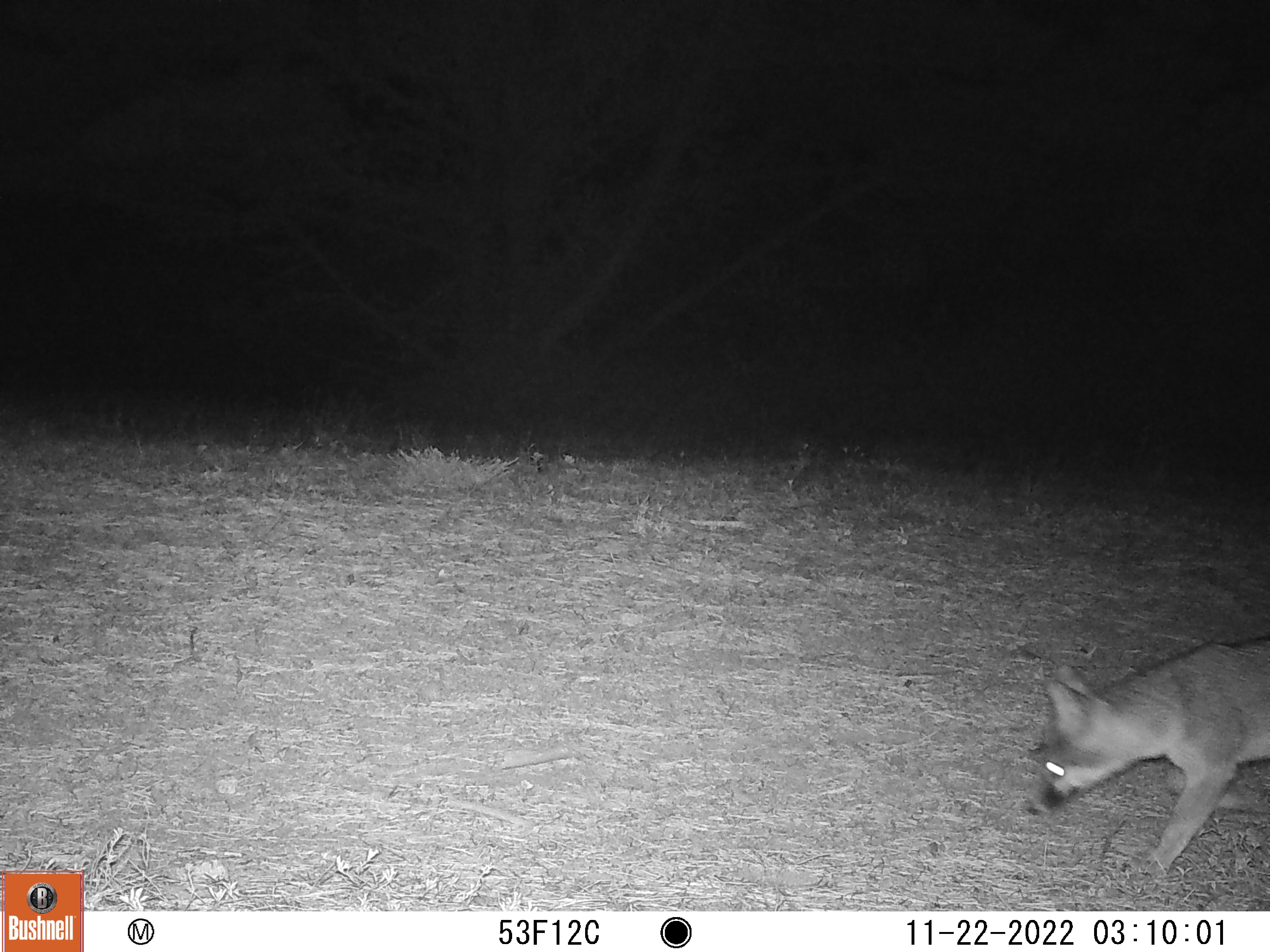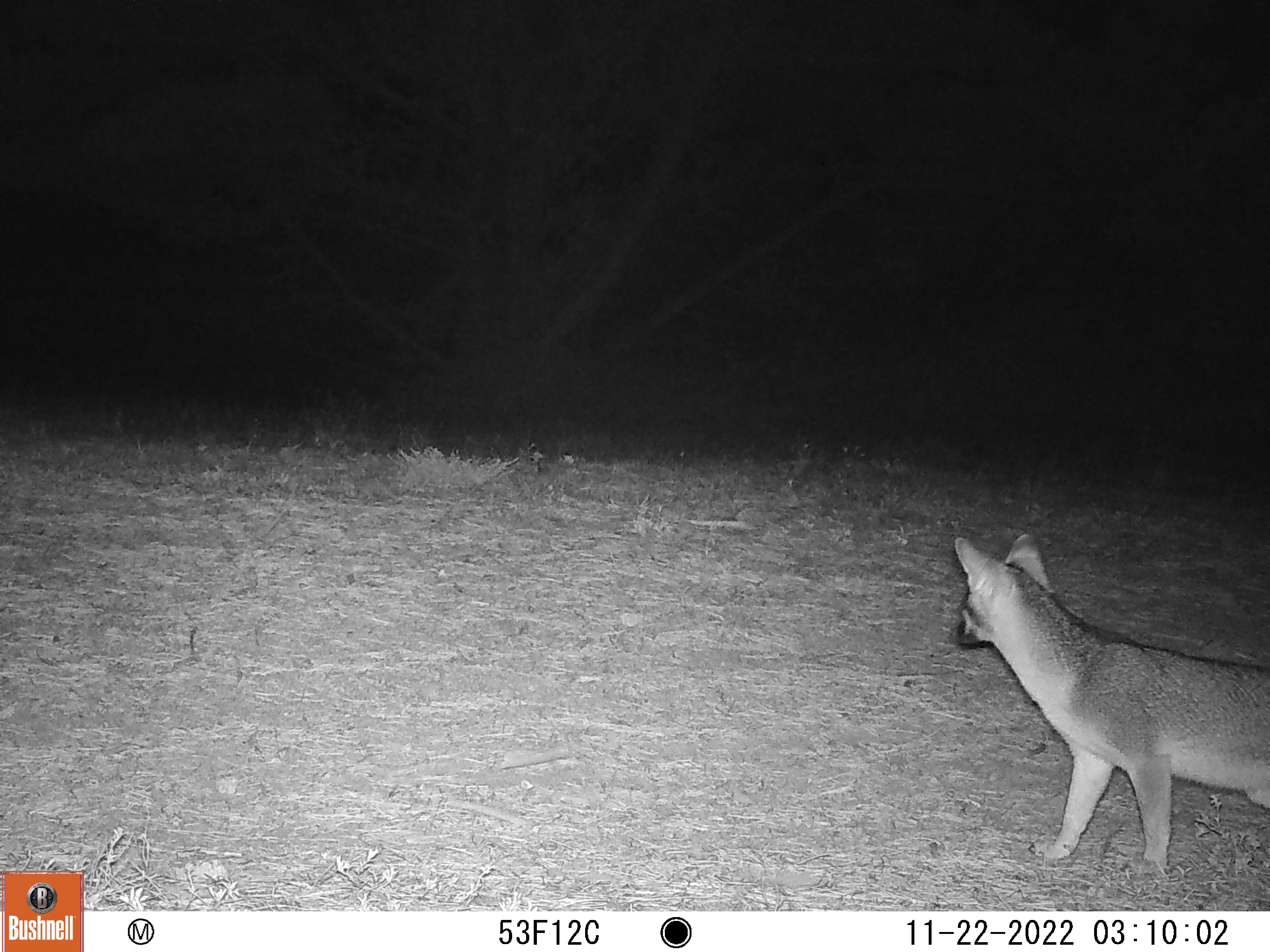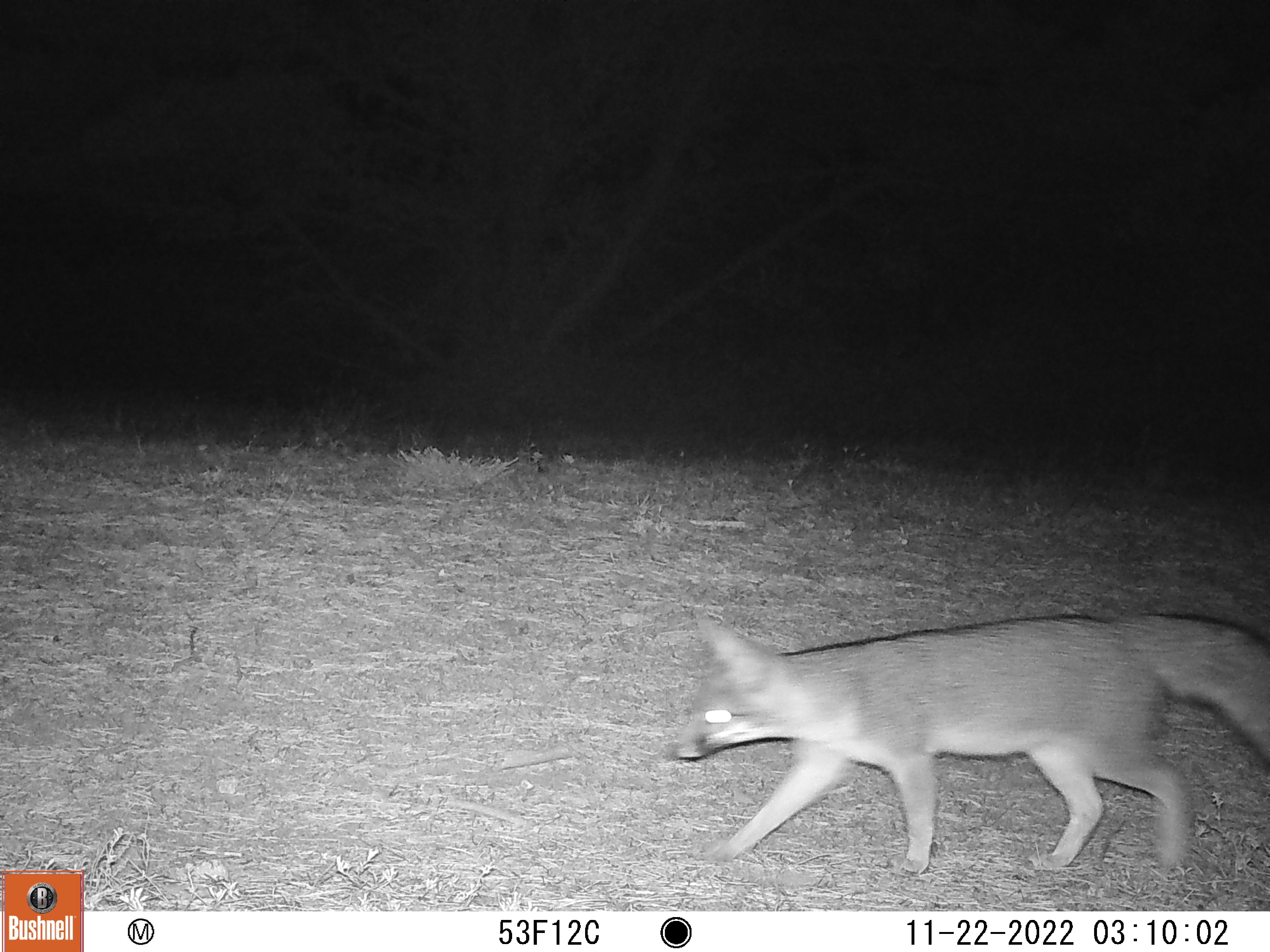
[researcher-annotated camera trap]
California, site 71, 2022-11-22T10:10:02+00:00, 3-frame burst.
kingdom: Animalia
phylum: Chordata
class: Mammalia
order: Carnivora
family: Canidae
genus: Urocyon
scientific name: Urocyon cinereoargenteus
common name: gray fox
Gray fox (Urocyon cinereoargenteus).